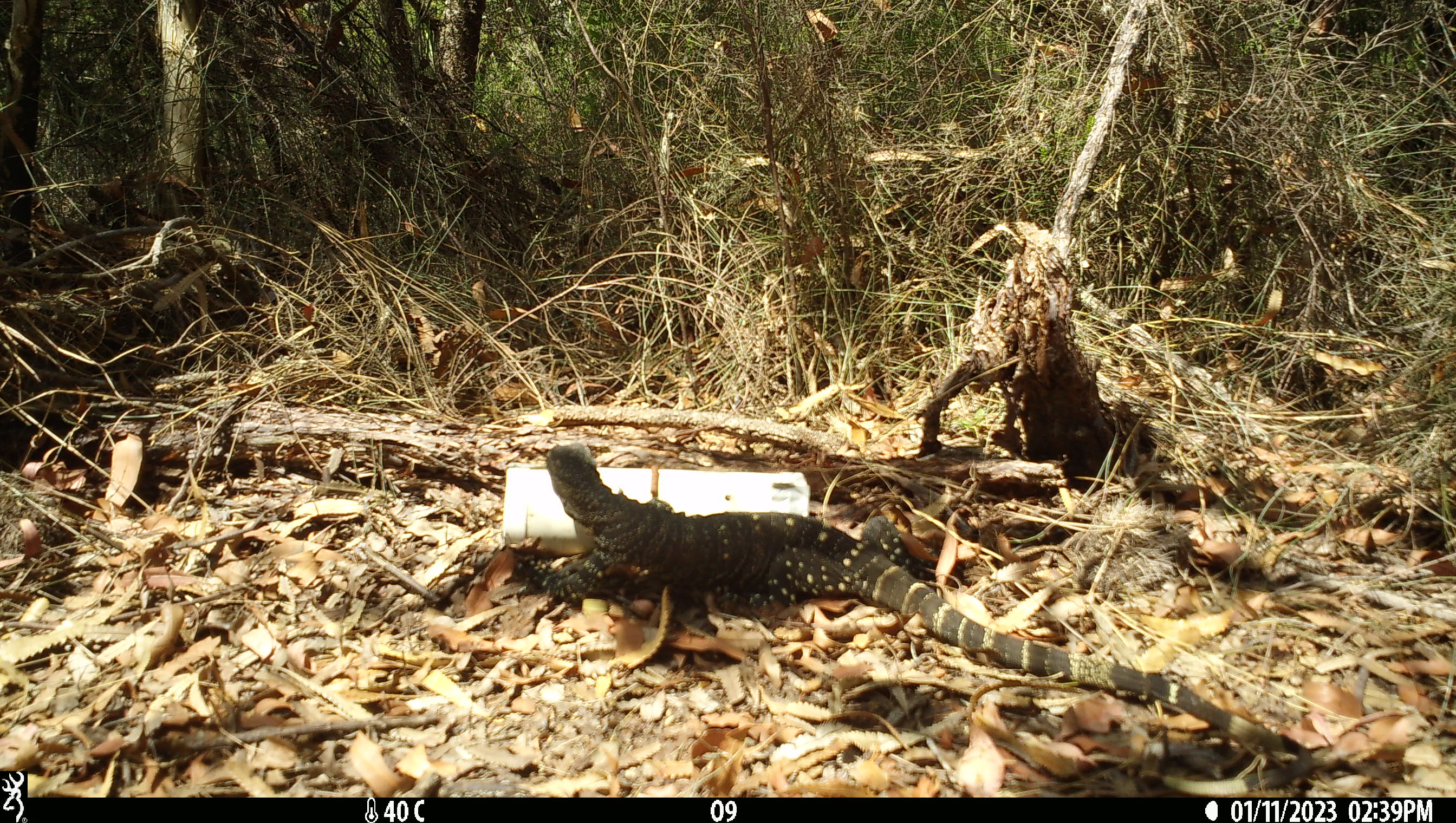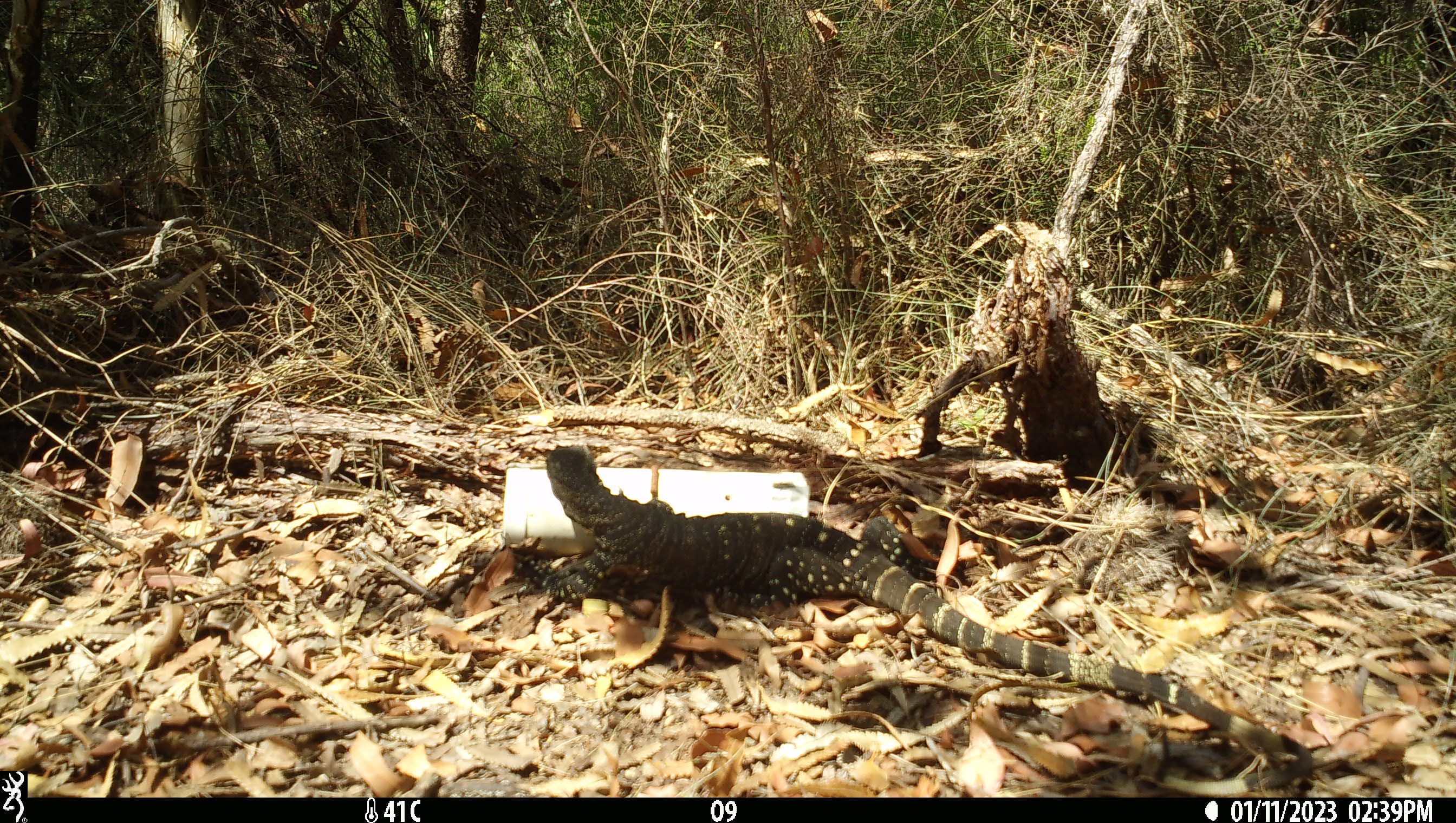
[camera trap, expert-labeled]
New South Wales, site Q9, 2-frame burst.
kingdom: Animalia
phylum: Chordata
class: Reptilia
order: Squamata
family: Varanidae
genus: Varanus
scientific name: Varanus varius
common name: lace monitor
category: goanna